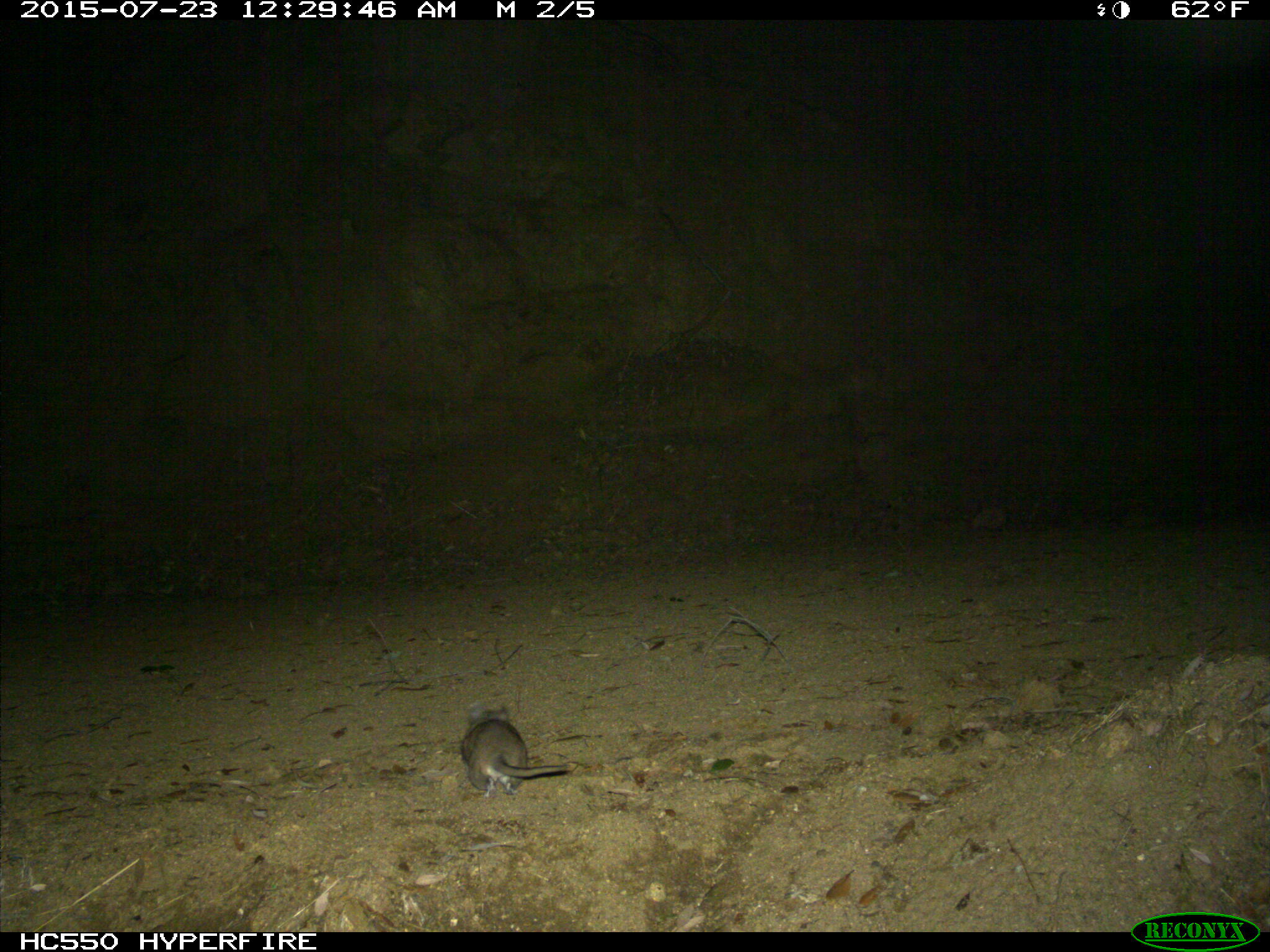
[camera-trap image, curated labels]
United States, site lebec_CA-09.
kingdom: Animalia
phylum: Chordata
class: Mammalia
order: Rodentia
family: Cricetidae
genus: Neotoma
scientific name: Neotoma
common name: pack rat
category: unidentified pack rat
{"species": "unidentified pack rat (pack rat) (Neotoma)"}